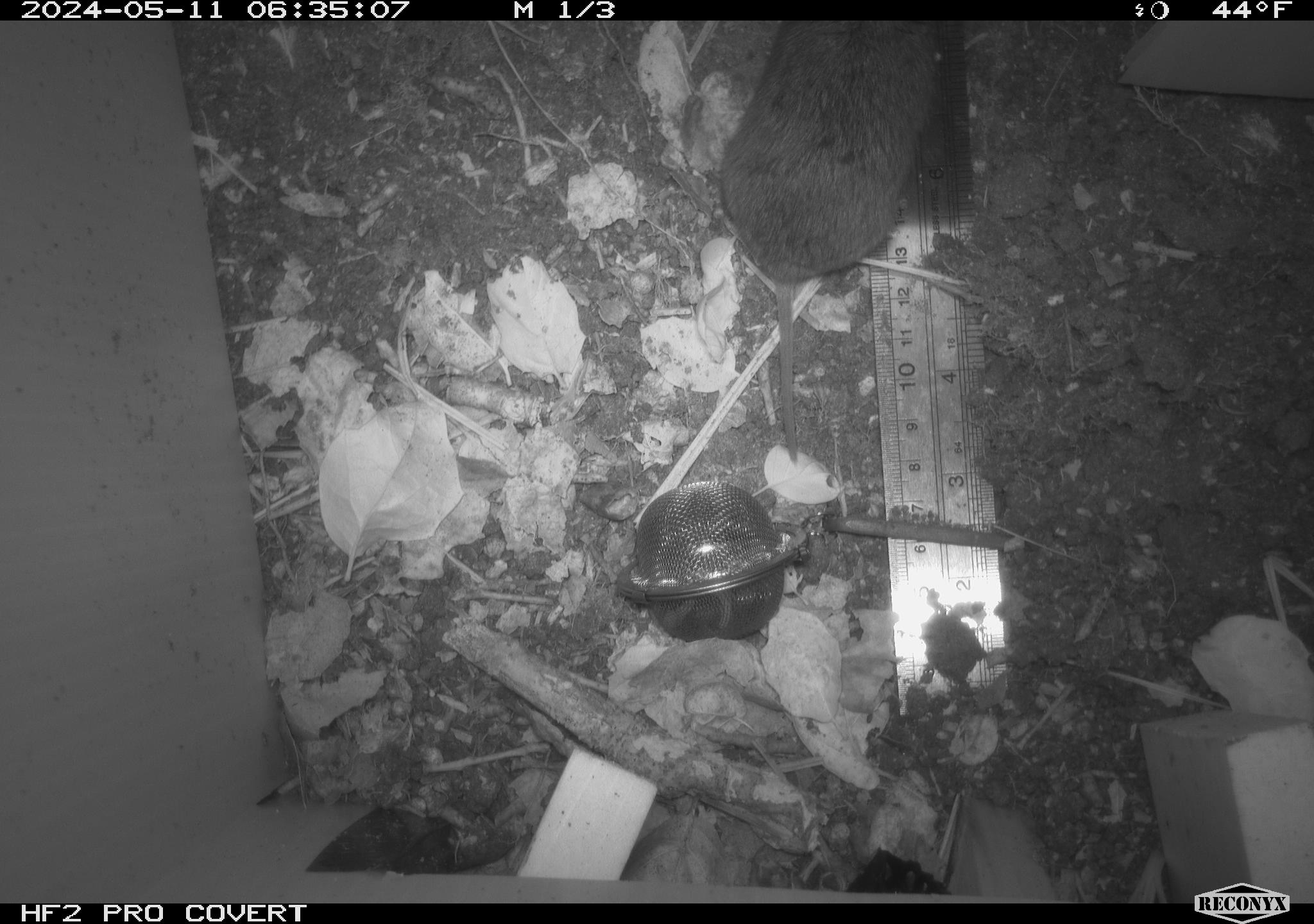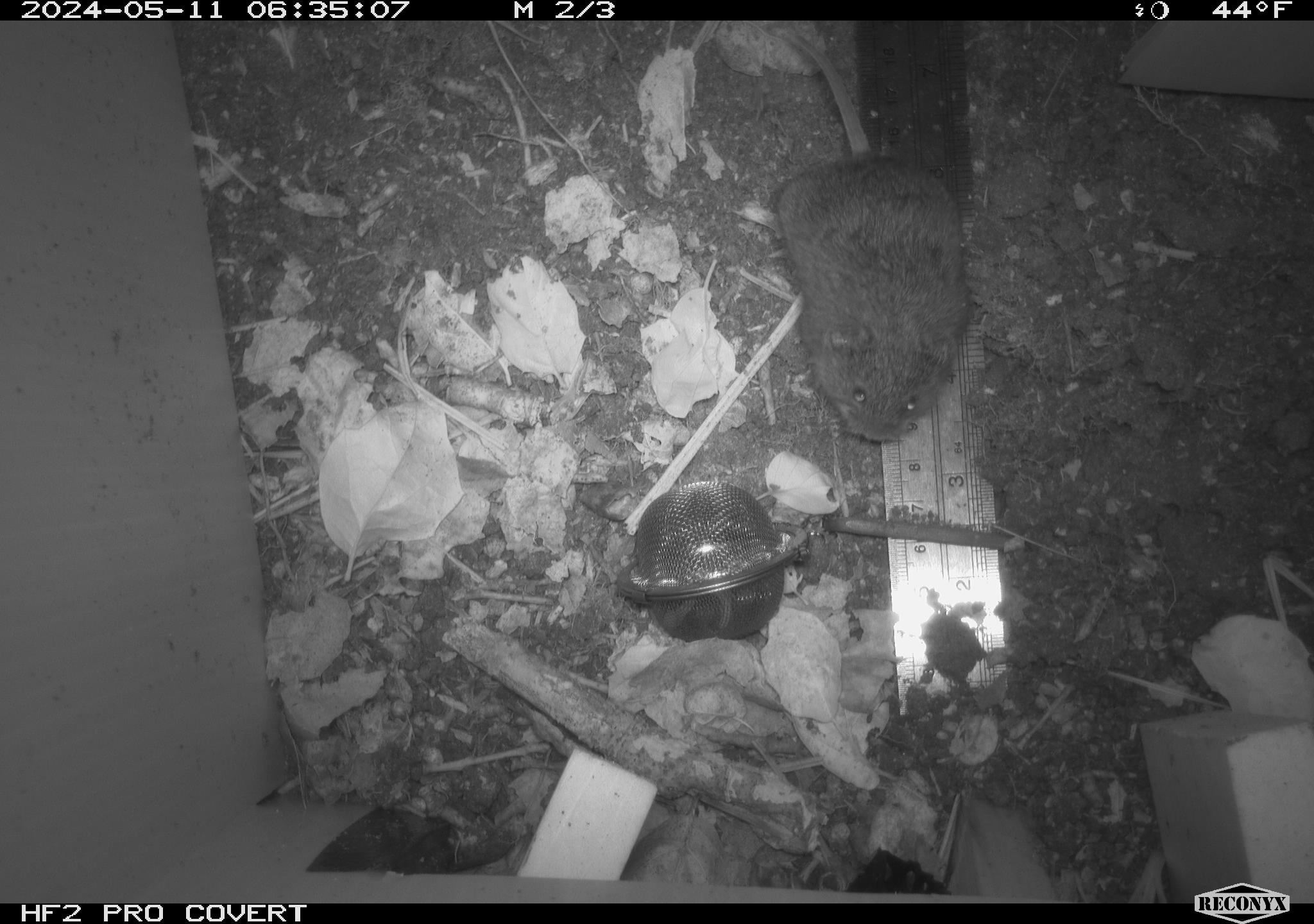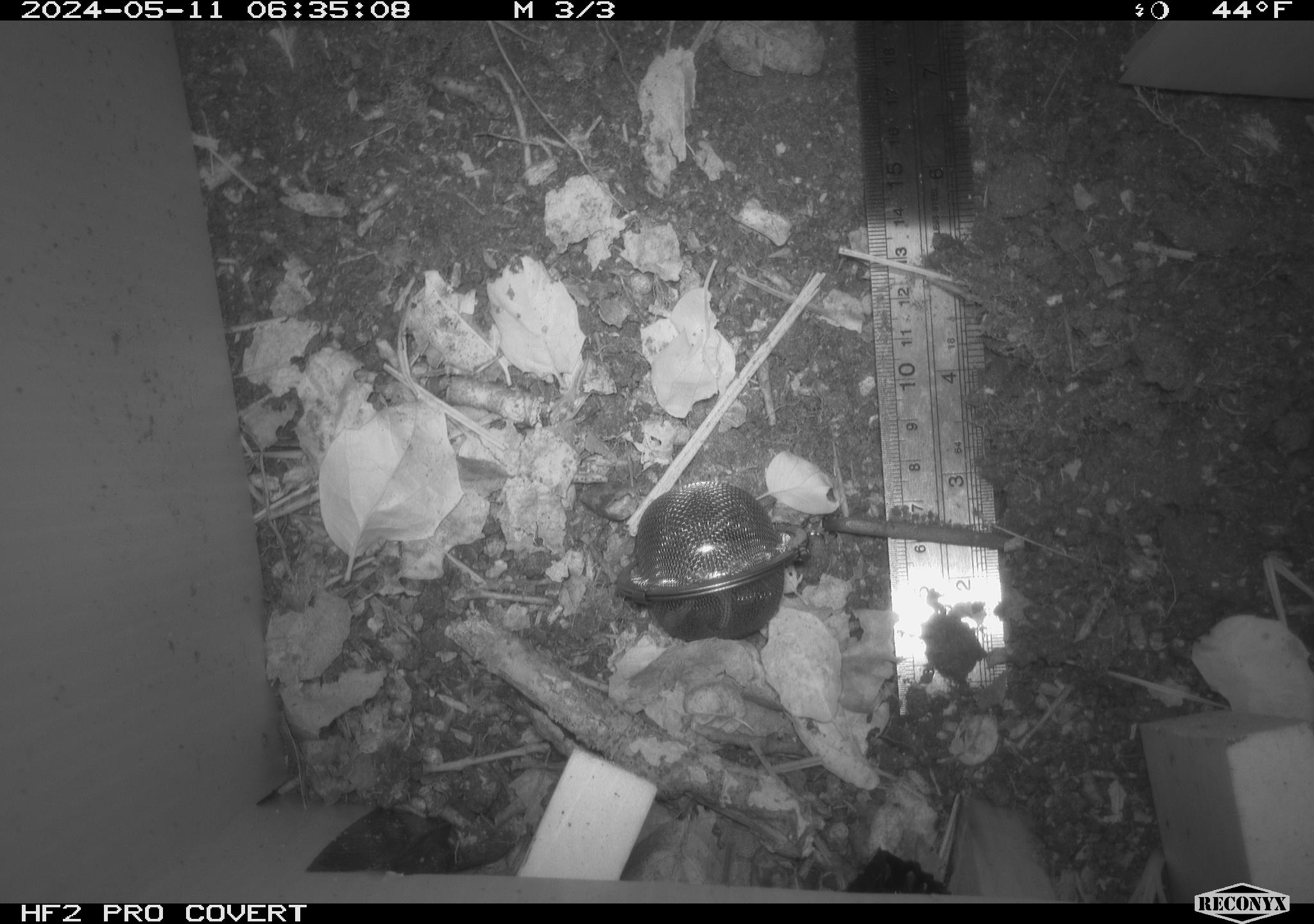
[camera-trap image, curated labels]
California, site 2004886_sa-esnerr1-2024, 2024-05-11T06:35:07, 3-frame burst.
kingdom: Animalia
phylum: Chordata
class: Mammalia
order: Rodentia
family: Cricetidae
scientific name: Cricetidae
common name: hamsters, voles, lemmings, and allies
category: cricetidae family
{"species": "cricetidae family (hamsters, voles, lemmings, and allies) (Cricetidae)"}